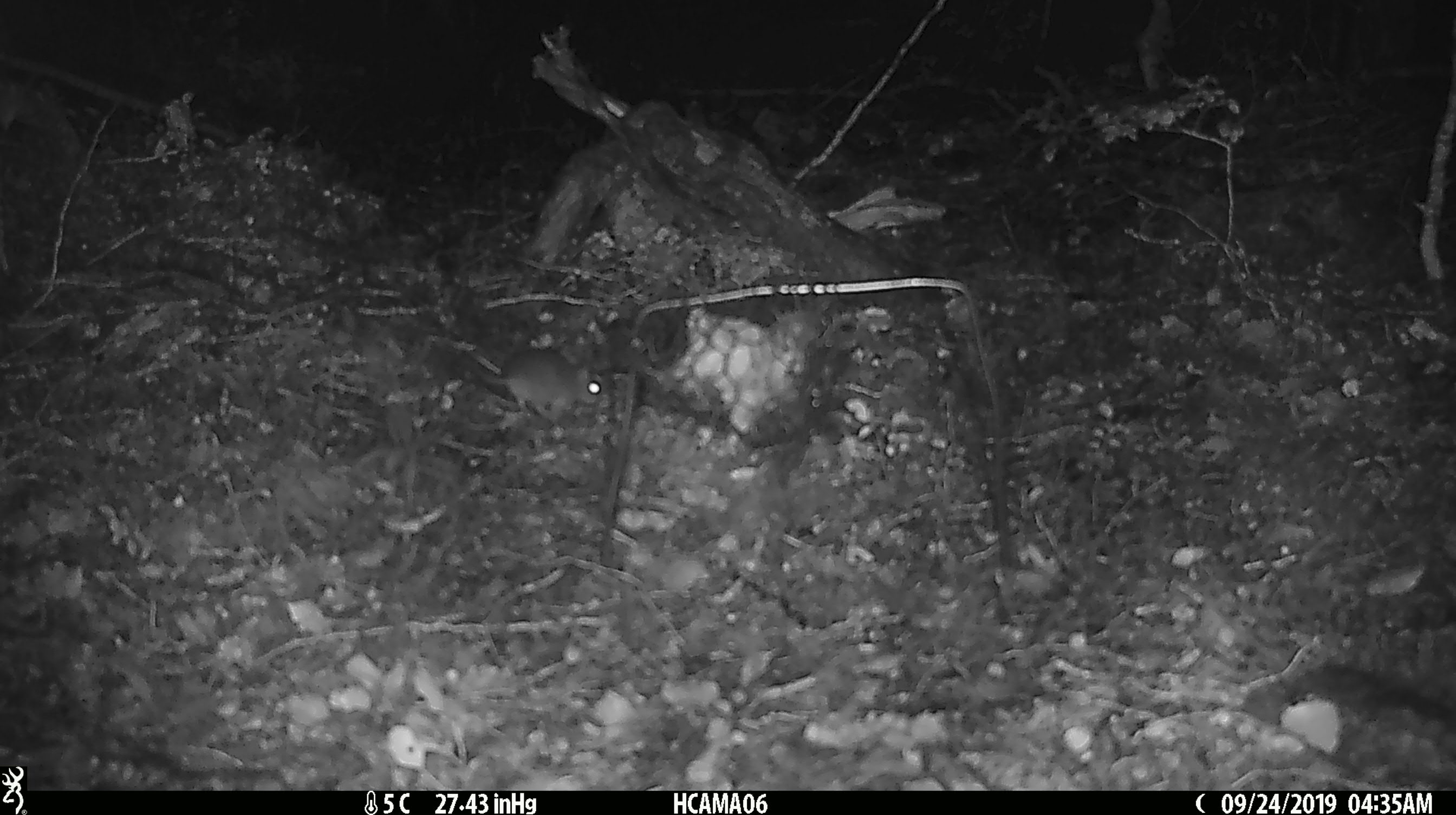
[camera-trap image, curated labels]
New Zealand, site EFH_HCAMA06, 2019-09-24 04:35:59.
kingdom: Animalia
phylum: Chordata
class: Mammalia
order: Rodentia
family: Muridae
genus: Mus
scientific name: Mus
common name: mouse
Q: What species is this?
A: Mouse (Mus).